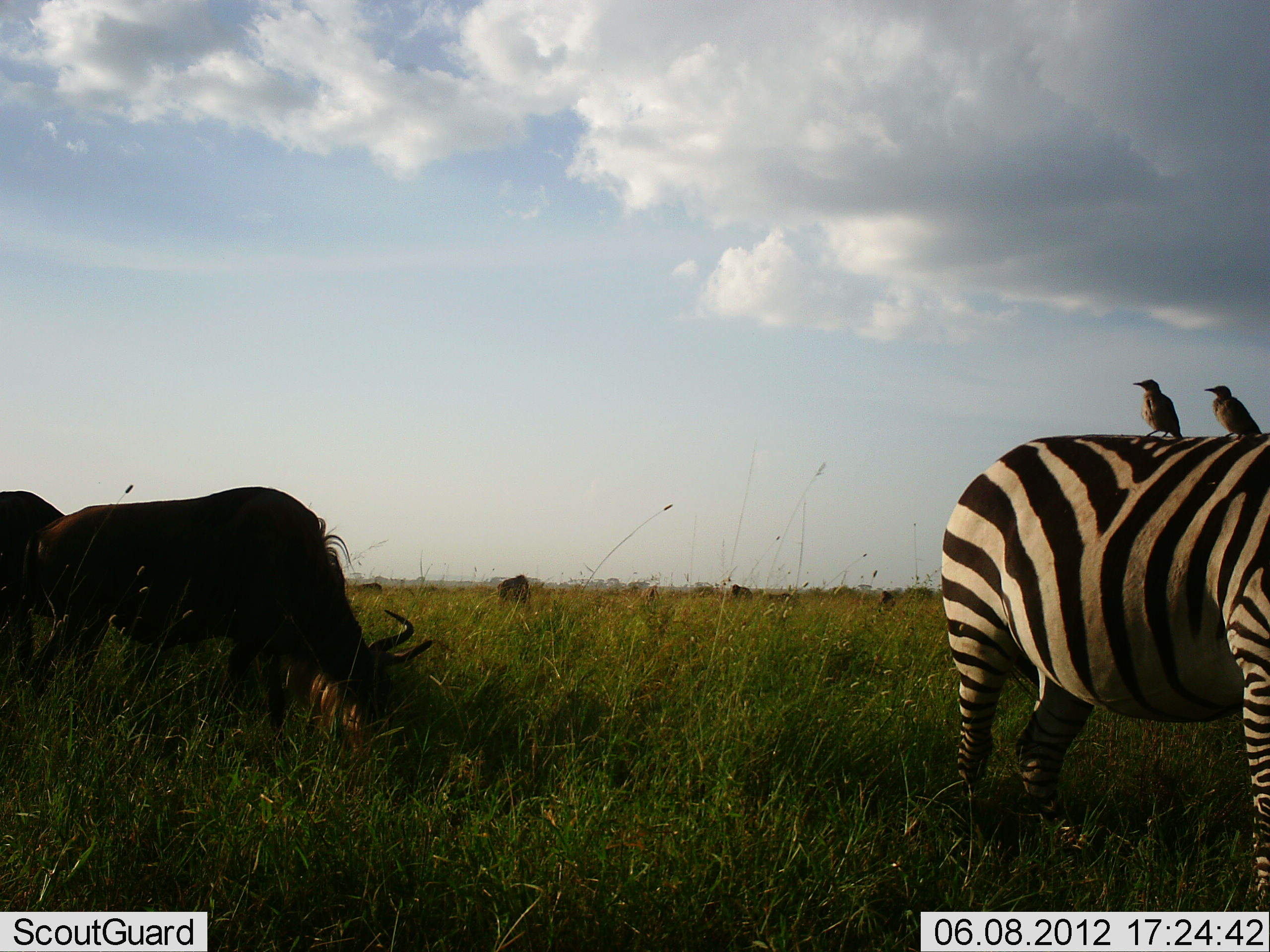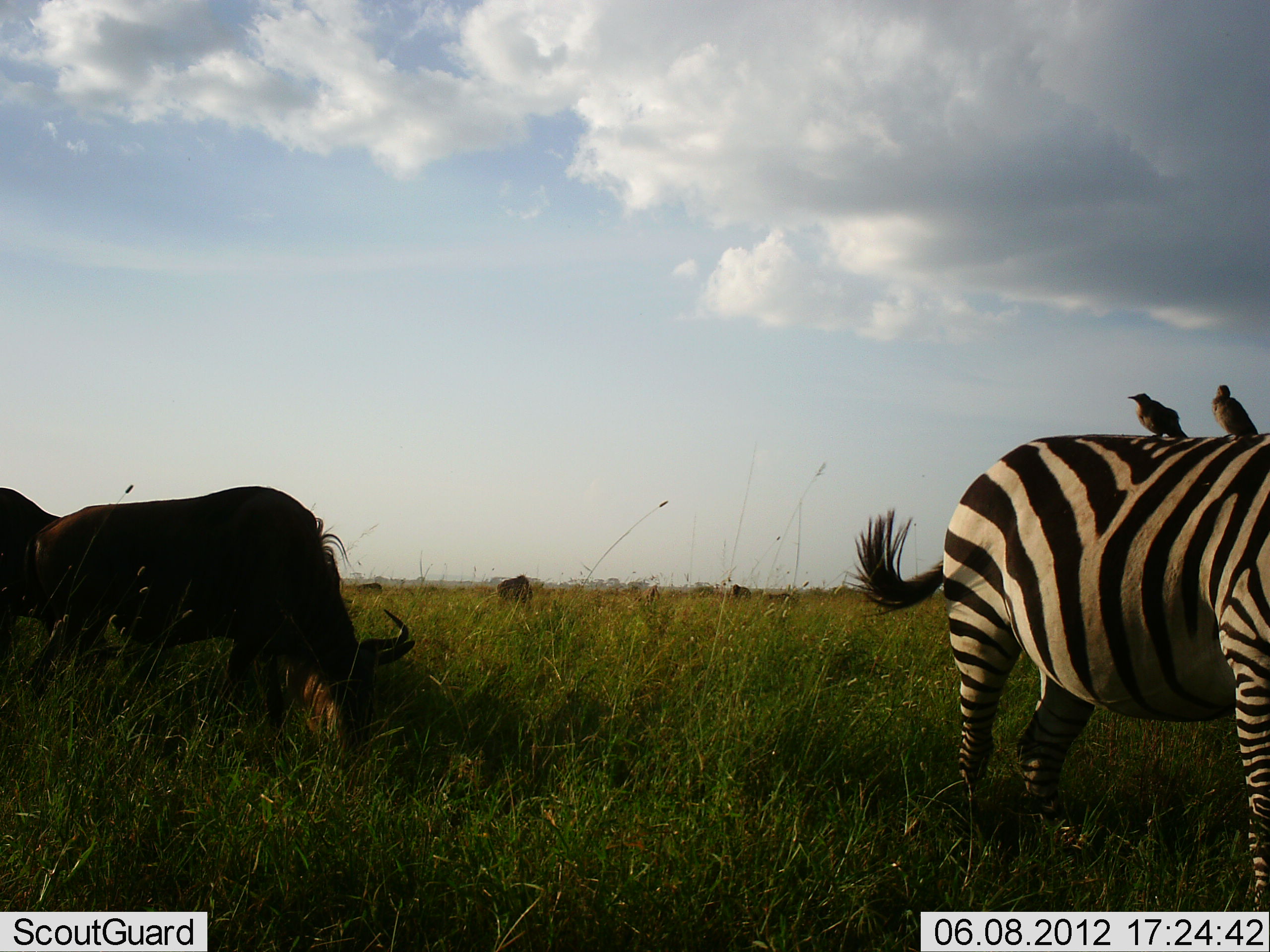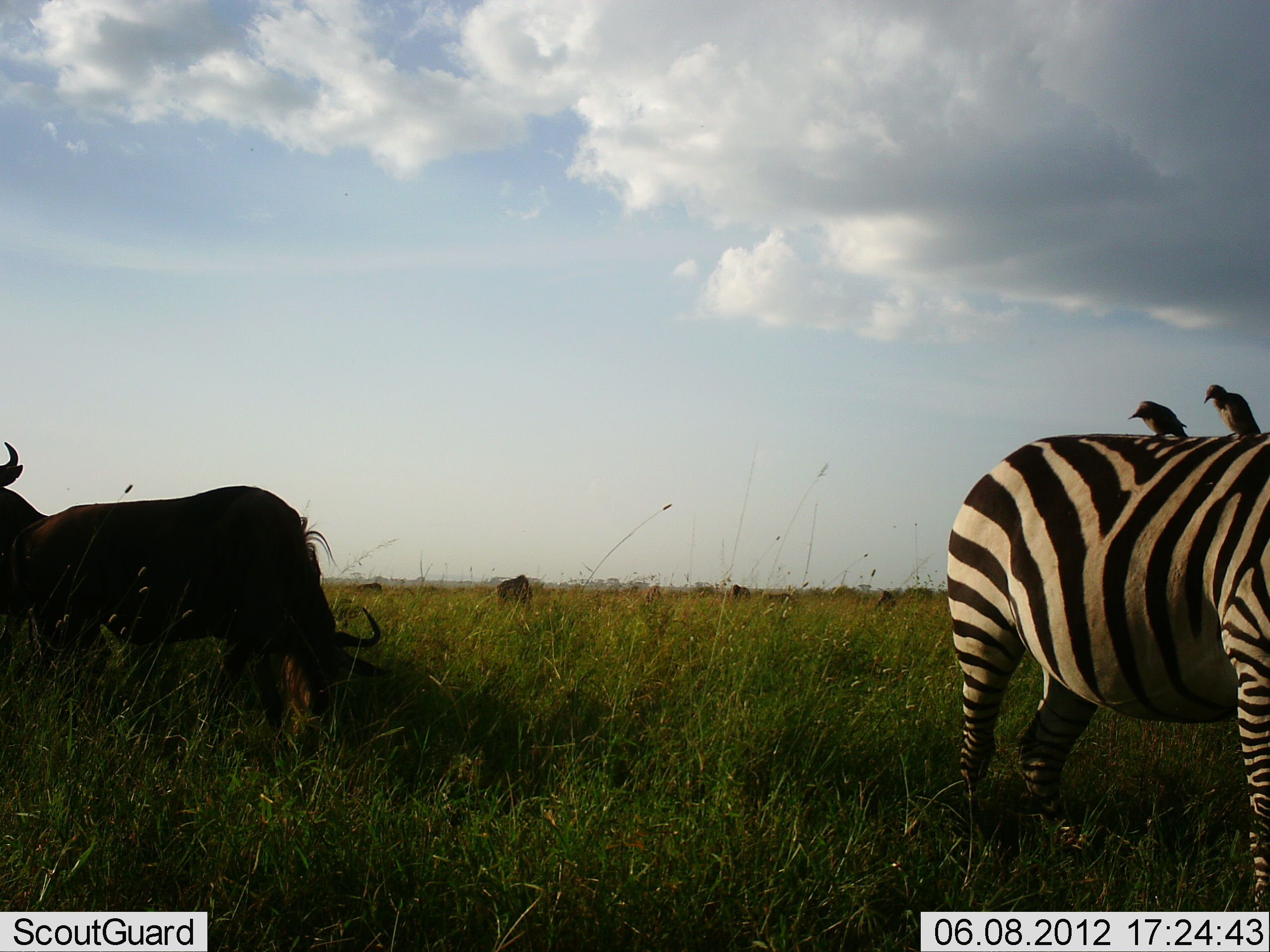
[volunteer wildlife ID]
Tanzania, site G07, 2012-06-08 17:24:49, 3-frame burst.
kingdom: Animalia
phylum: Chordata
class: Aves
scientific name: Aves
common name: bird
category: otherbird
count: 2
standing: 55%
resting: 27%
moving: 0%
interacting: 27%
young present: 0%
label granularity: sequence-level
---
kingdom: Animalia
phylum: Chordata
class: Mammalia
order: Artiodactyla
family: Bovidae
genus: Connochaetes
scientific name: Connochaetes taurinus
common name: blue wildebeest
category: wildebeest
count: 2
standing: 27%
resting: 0%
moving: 0%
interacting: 0%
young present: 0%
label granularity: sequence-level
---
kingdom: Animalia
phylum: Chordata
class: Mammalia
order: Perissodactyla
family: Equidae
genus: Equus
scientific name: Equus quagga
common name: plains zebra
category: zebra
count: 1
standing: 75%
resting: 0%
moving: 0%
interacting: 0%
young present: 0%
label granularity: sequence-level